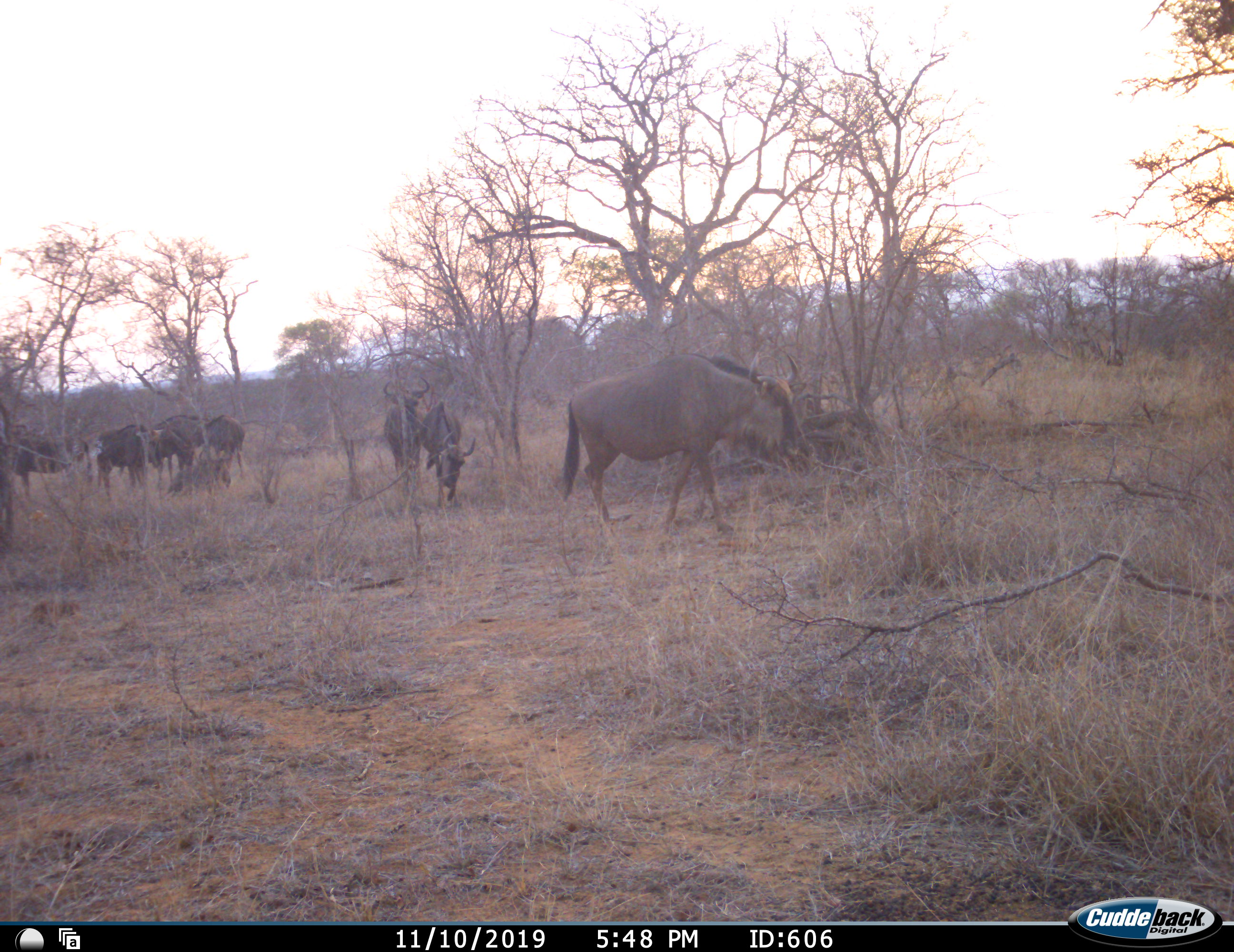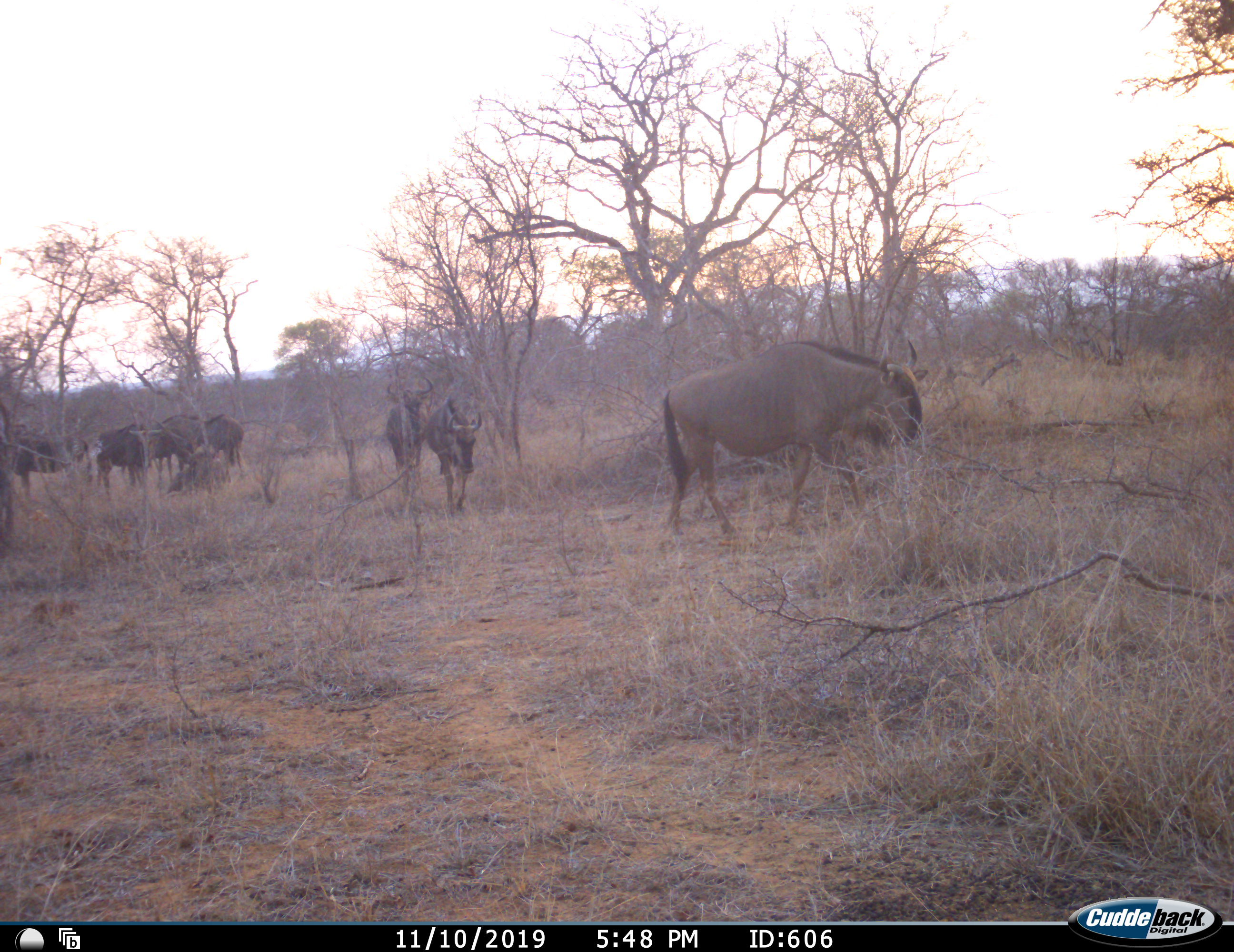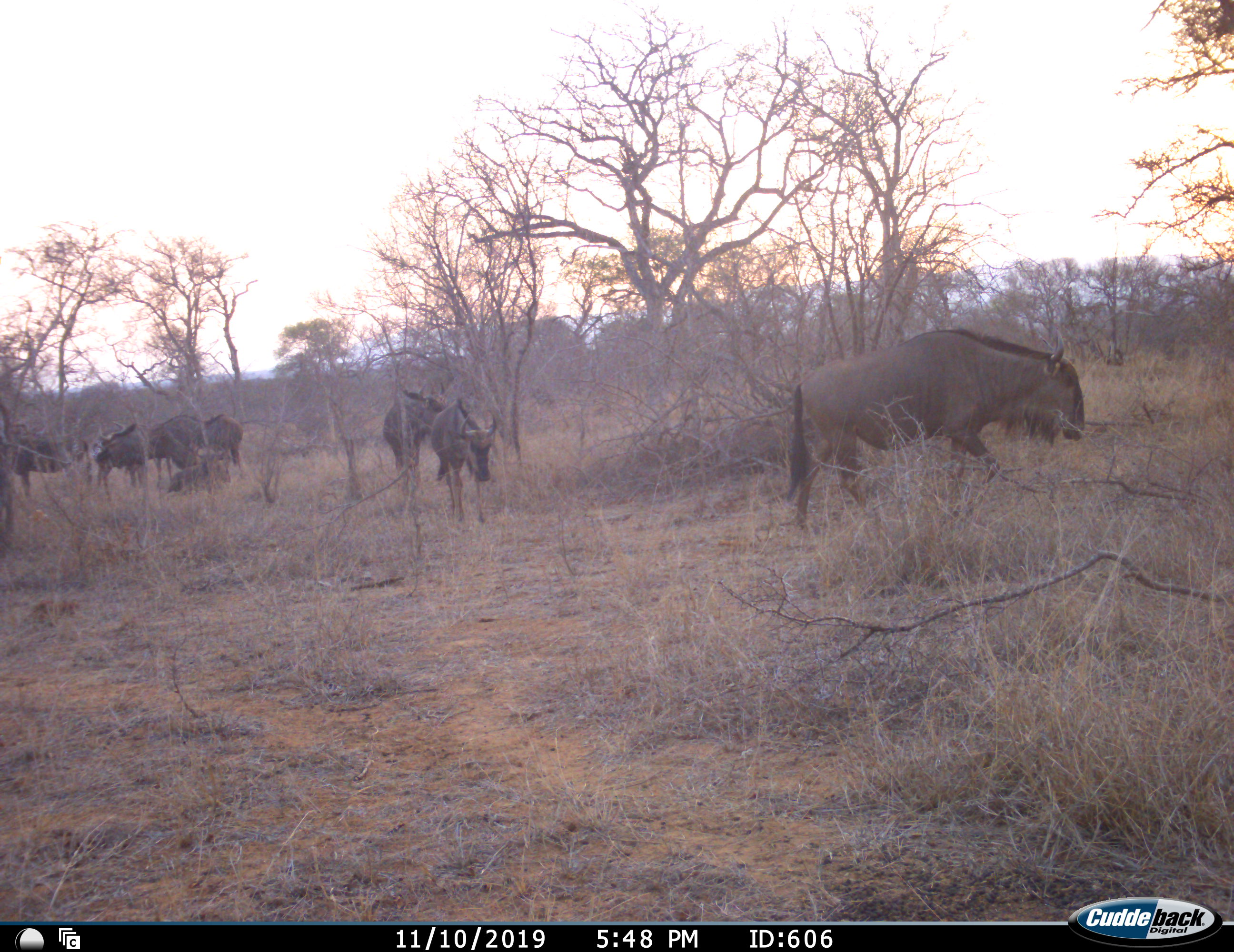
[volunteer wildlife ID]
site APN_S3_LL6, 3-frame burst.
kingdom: Animalia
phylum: Chordata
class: Mammalia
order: Artiodactyla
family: Bovidae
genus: Connochaetes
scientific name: Connochaetes taurinus taurinus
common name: blue wildebeest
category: wildebeestblue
Wildebeestblue (blue wildebeest) (Connochaetes taurinus taurinus), count 7. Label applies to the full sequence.